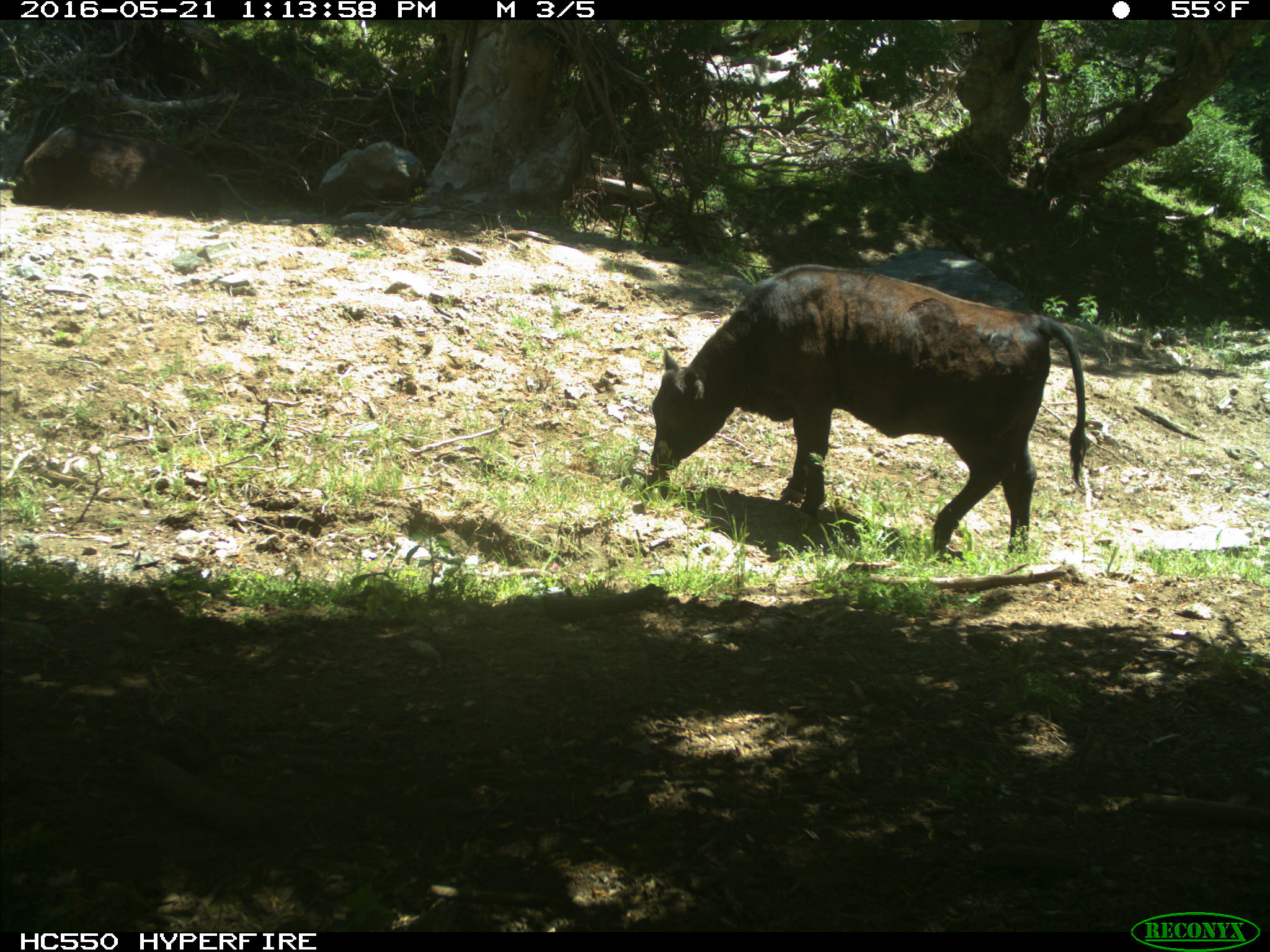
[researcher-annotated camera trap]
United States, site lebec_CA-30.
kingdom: Animalia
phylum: Chordata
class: Mammalia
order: Artiodactyla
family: Bovidae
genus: Bos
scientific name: Bos taurus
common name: domestic cow